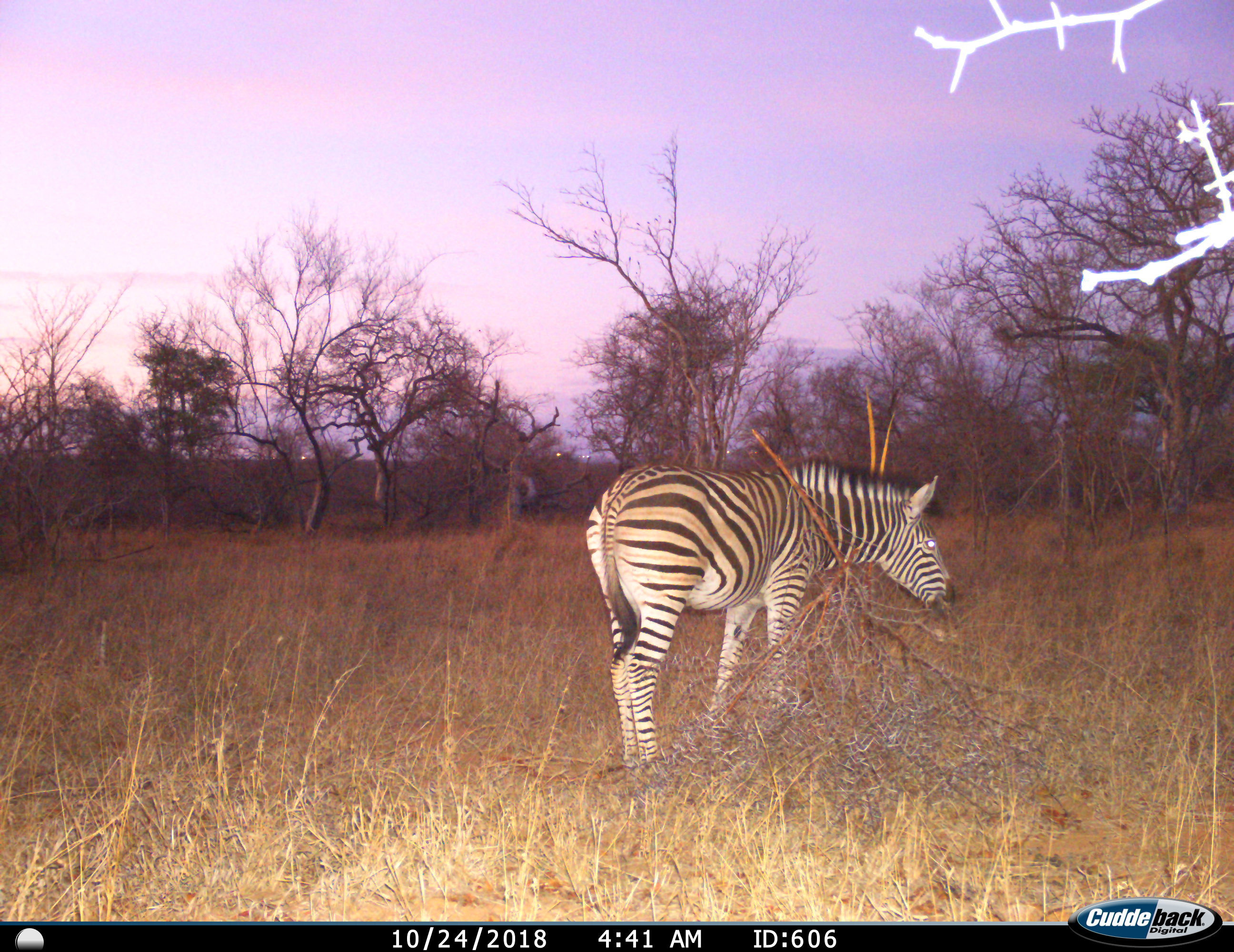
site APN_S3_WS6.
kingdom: Animalia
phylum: Chordata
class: Mammalia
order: Perissodactyla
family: Equidae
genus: Equus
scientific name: Equus quagga burchellii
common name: burchell's zebra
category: zebraburchells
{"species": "zebraburchells (burchell's zebra) (Equus quagga burchellii)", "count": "1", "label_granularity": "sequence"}